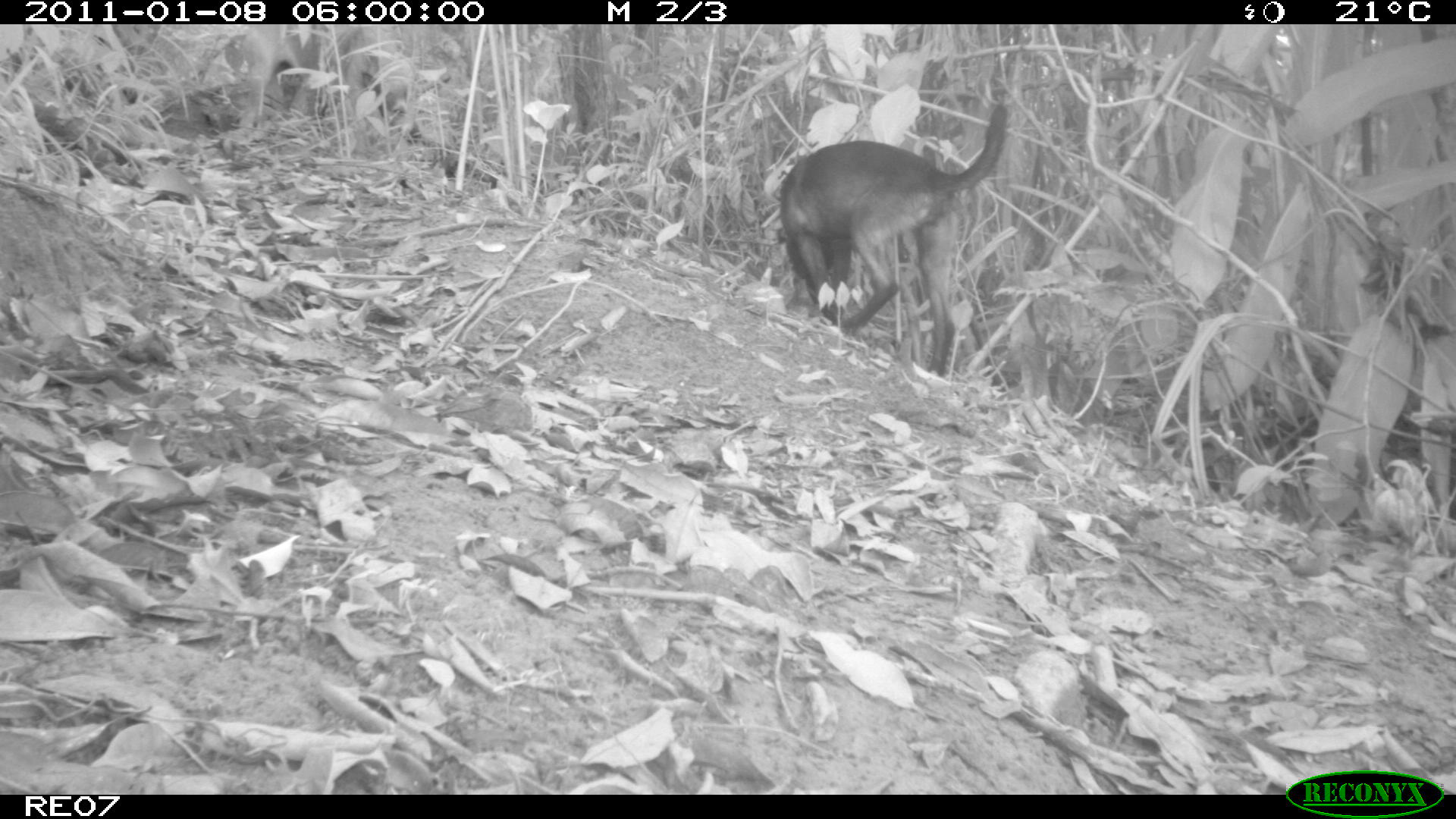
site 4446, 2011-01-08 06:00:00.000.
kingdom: Animalia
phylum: Chordata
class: Mammalia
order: Carnivora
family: Canidae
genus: Canis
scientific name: Canis familiaris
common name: domestic dog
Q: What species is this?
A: Canis familiaris (domestic dog).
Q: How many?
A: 2.